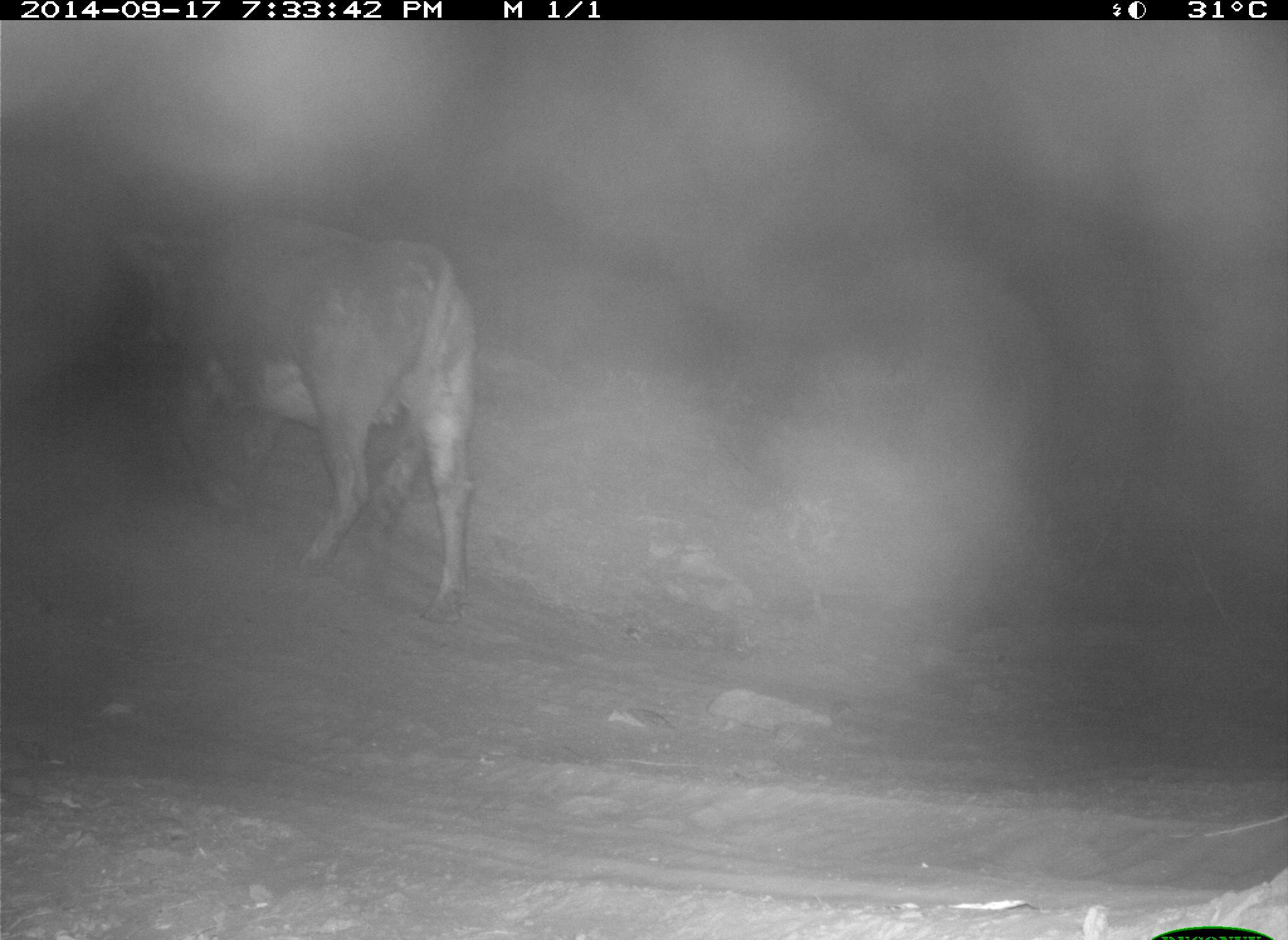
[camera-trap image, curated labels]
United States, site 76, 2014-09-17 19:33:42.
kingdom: Animalia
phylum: Chordata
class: Mammalia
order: Artiodactyla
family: Bovidae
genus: Bos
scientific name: Bos taurus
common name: cow